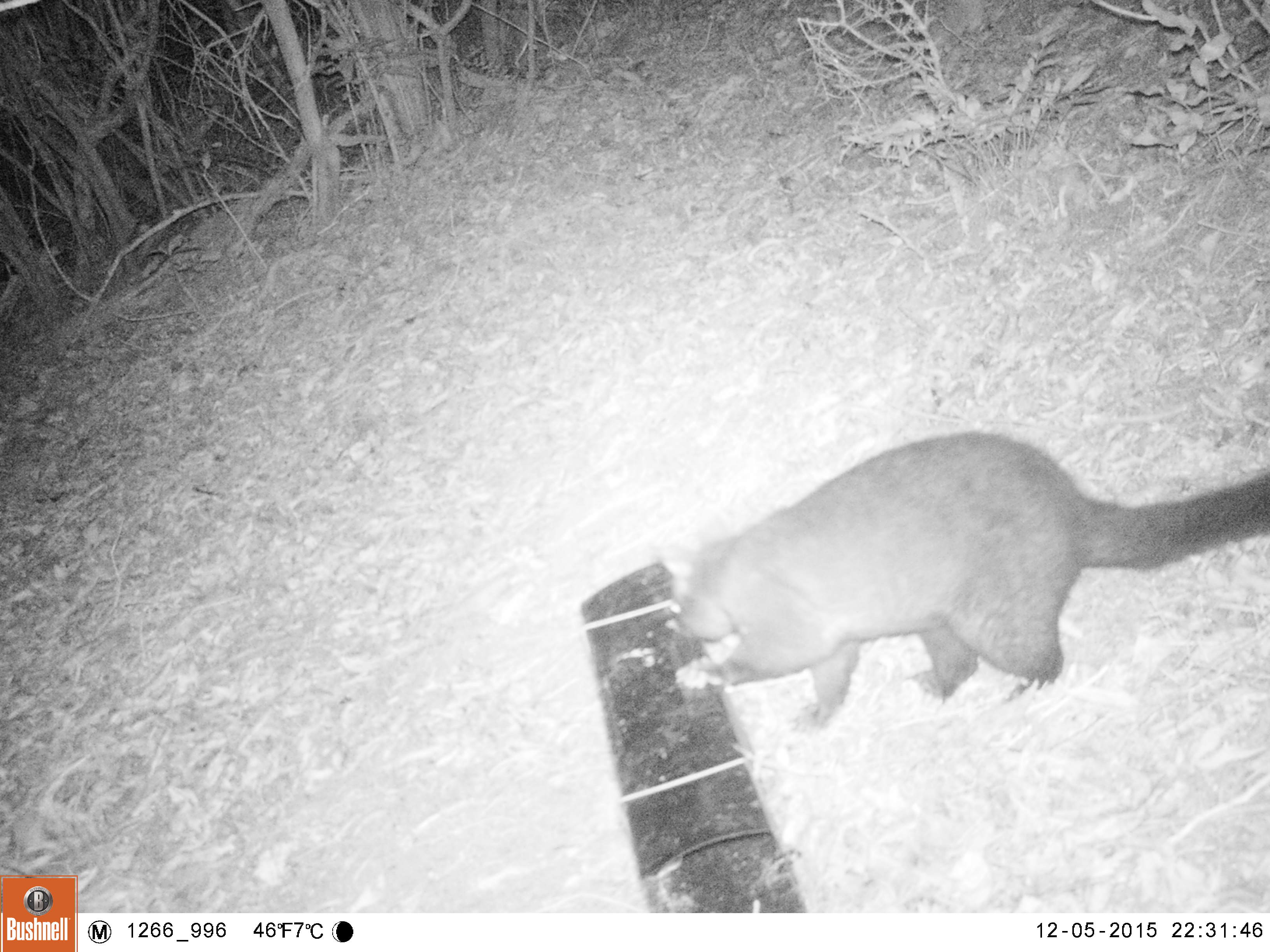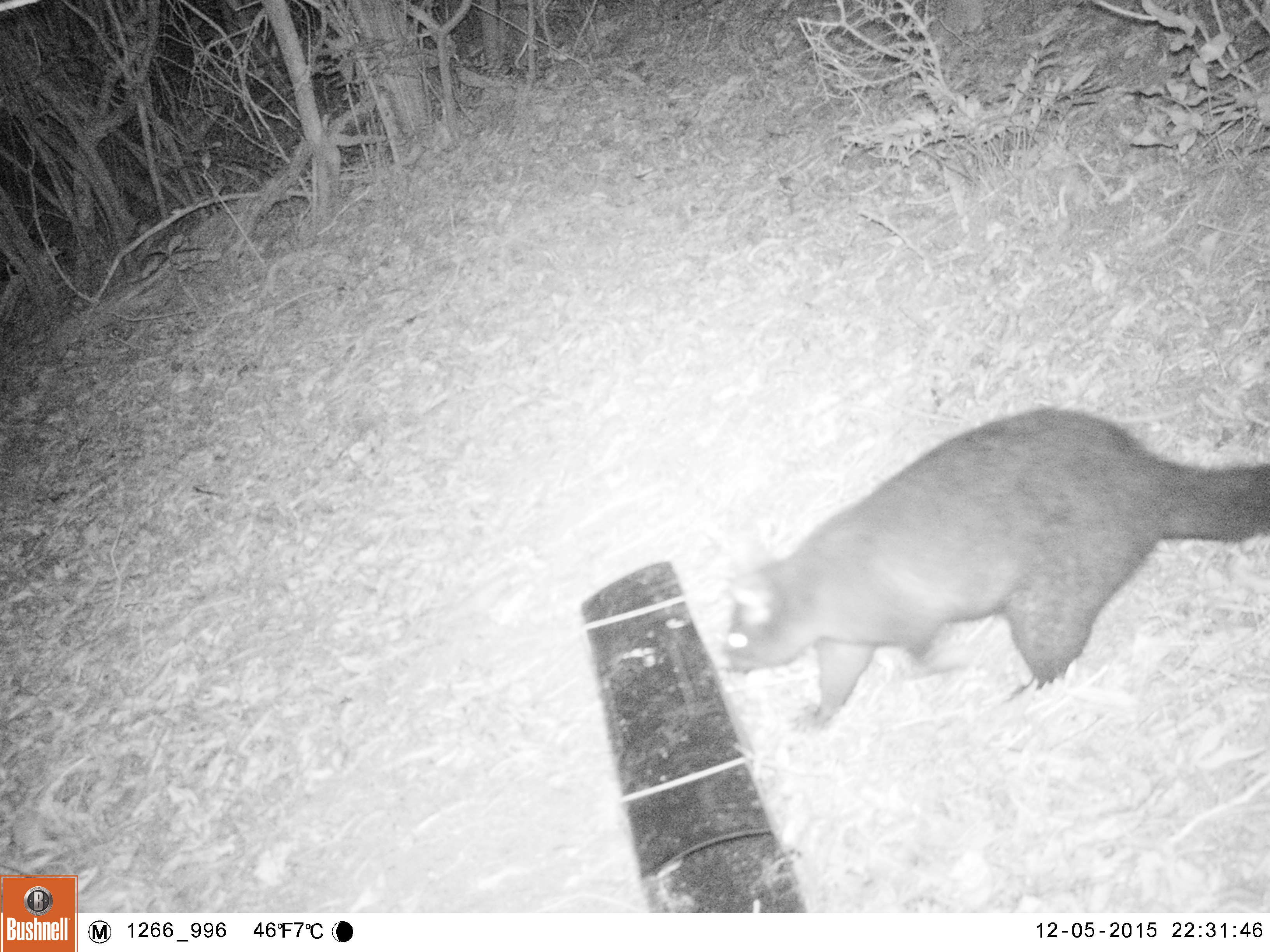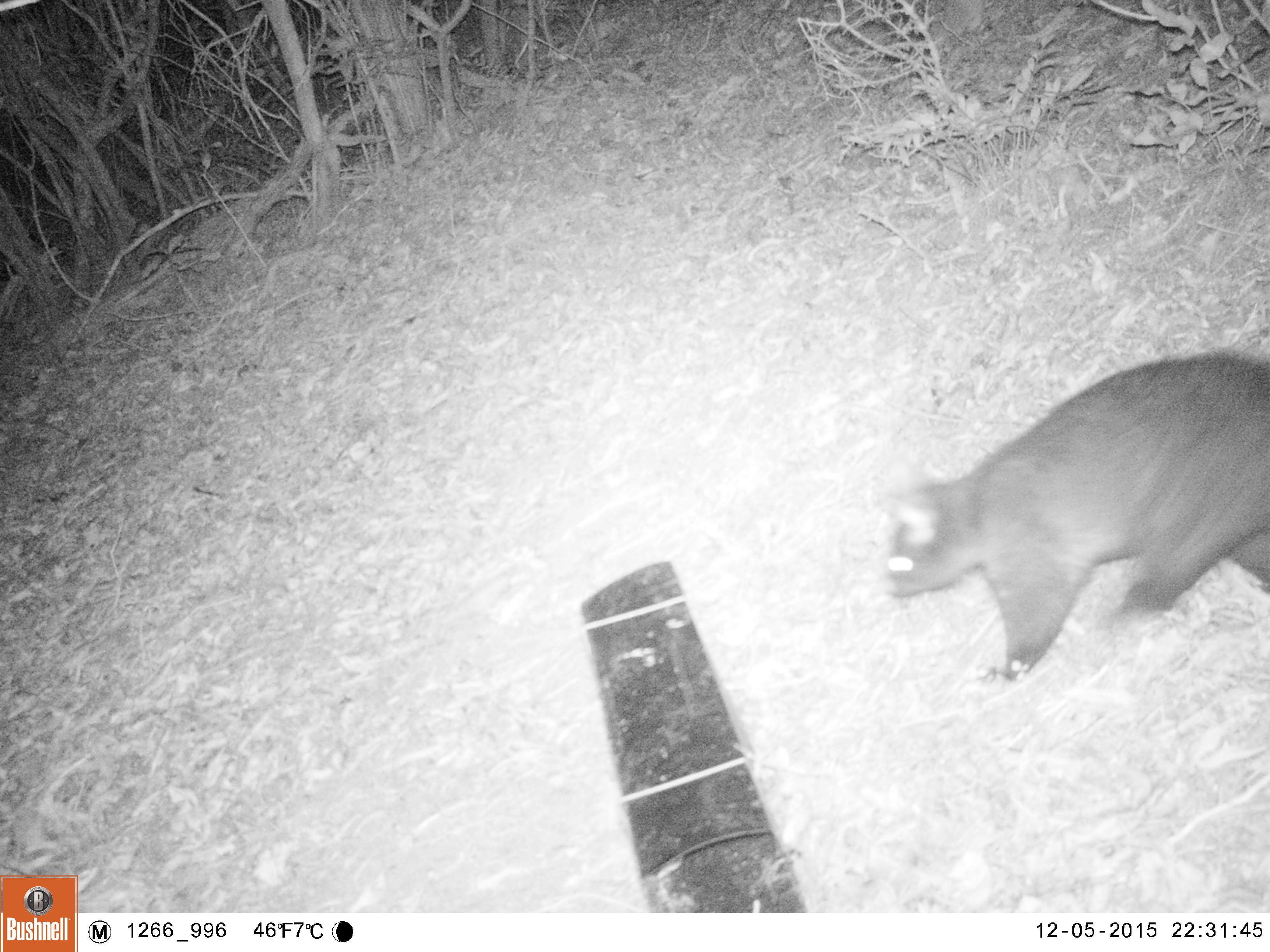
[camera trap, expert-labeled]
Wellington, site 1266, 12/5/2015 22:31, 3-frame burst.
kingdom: Animalia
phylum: Chordata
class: Mammalia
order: Didelphimorphia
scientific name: Didelphimorphia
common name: possum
Possum (Didelphimorphia).